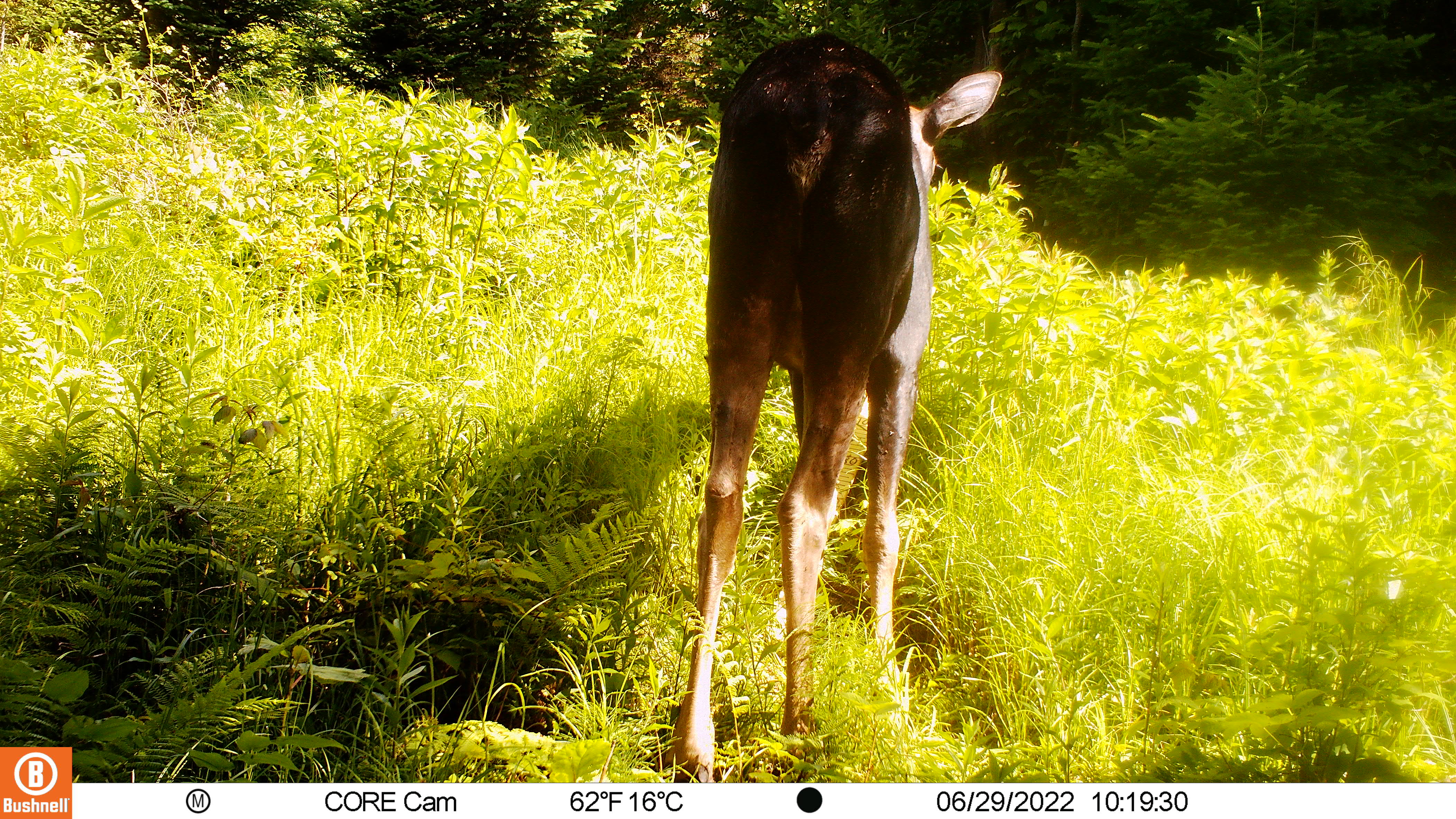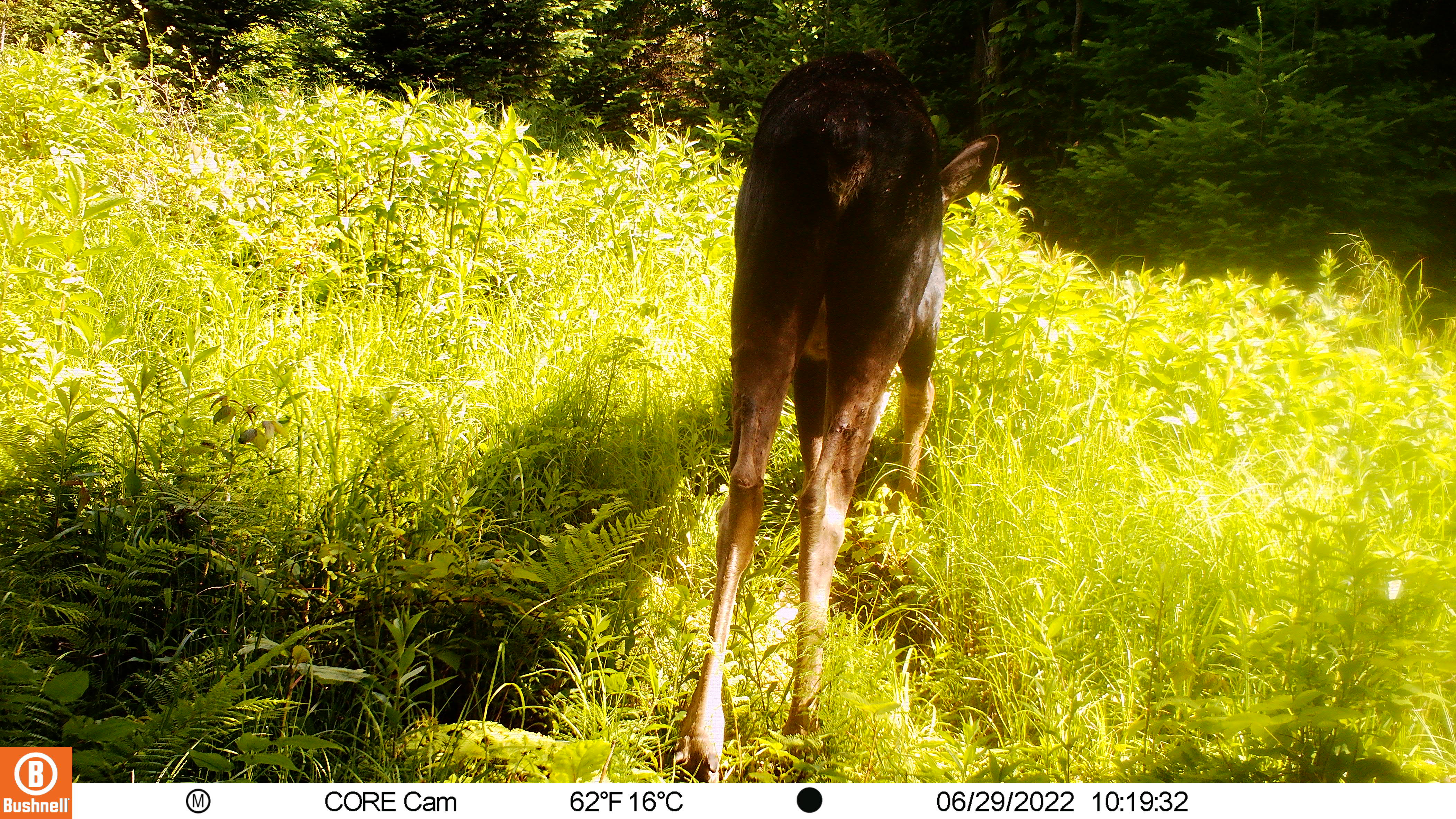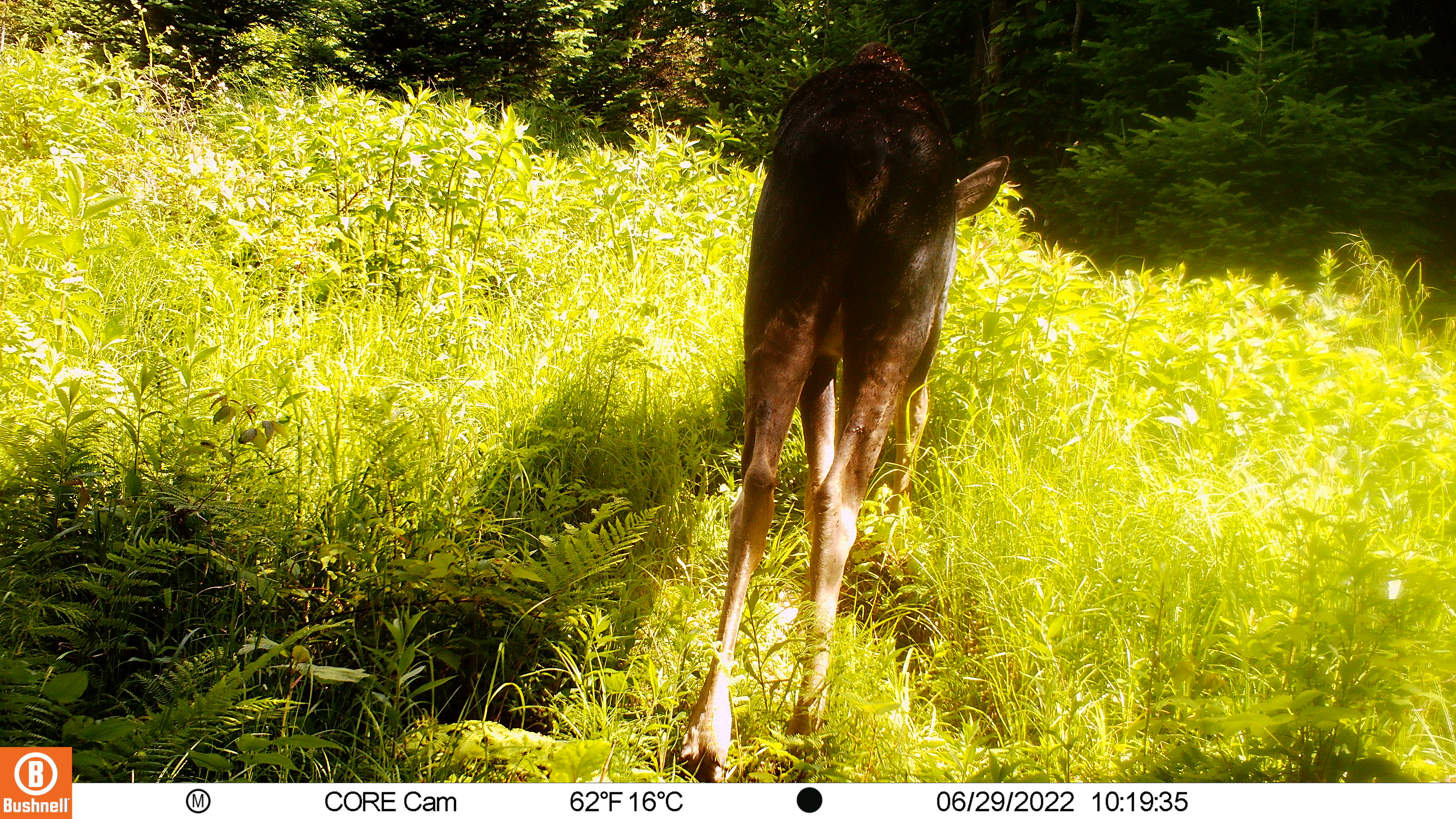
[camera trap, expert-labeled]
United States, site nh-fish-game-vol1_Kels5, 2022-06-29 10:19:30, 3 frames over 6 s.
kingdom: Animalia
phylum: Chordata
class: Mammalia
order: Artiodactyla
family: Cervidae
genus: Alces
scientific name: Alces alces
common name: moose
Moose (Alces alces).